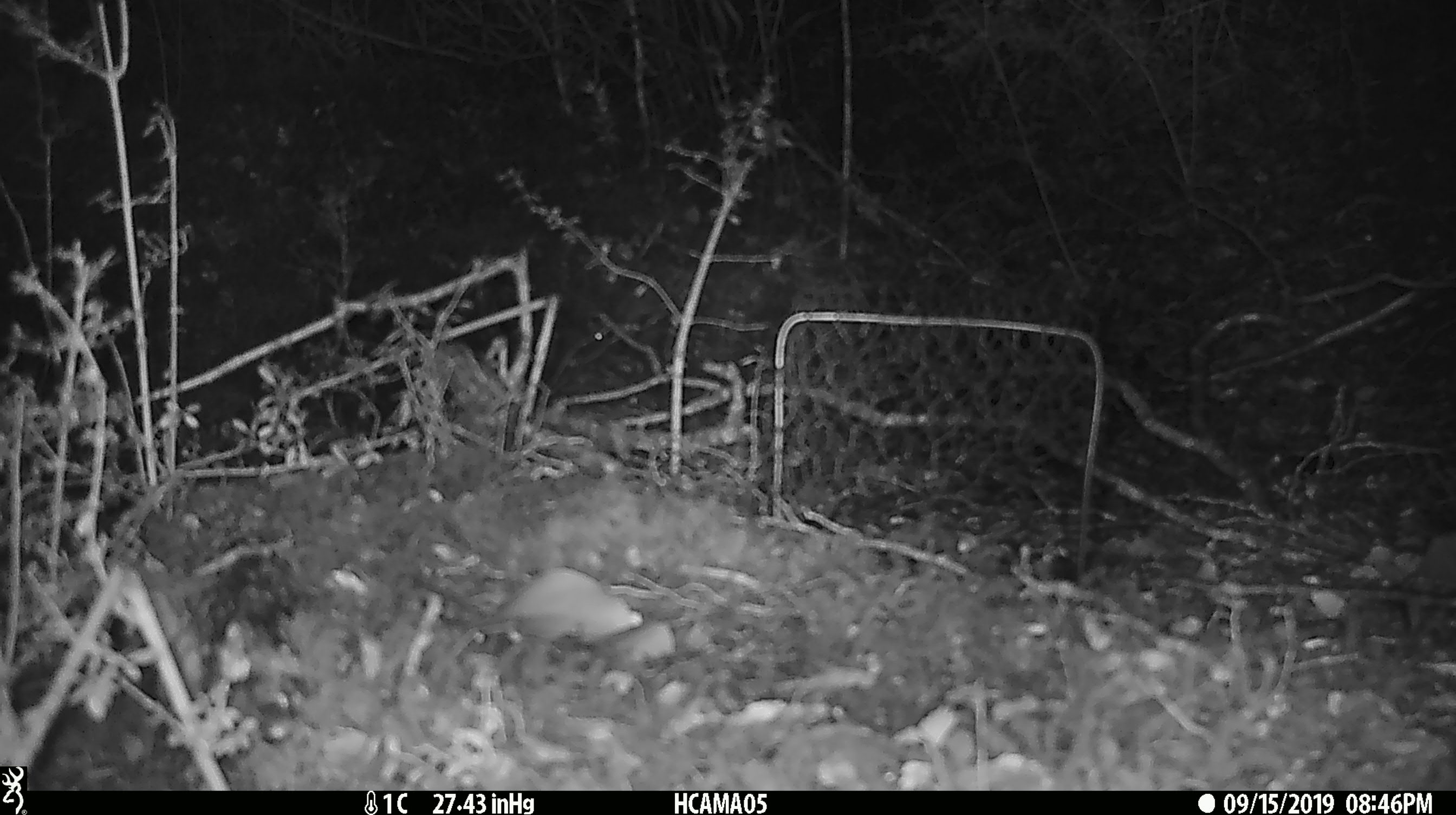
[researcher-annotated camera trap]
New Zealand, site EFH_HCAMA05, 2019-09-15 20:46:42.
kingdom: Animalia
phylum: Chordata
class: Mammalia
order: Rodentia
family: Muridae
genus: Mus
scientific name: Mus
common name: mouse